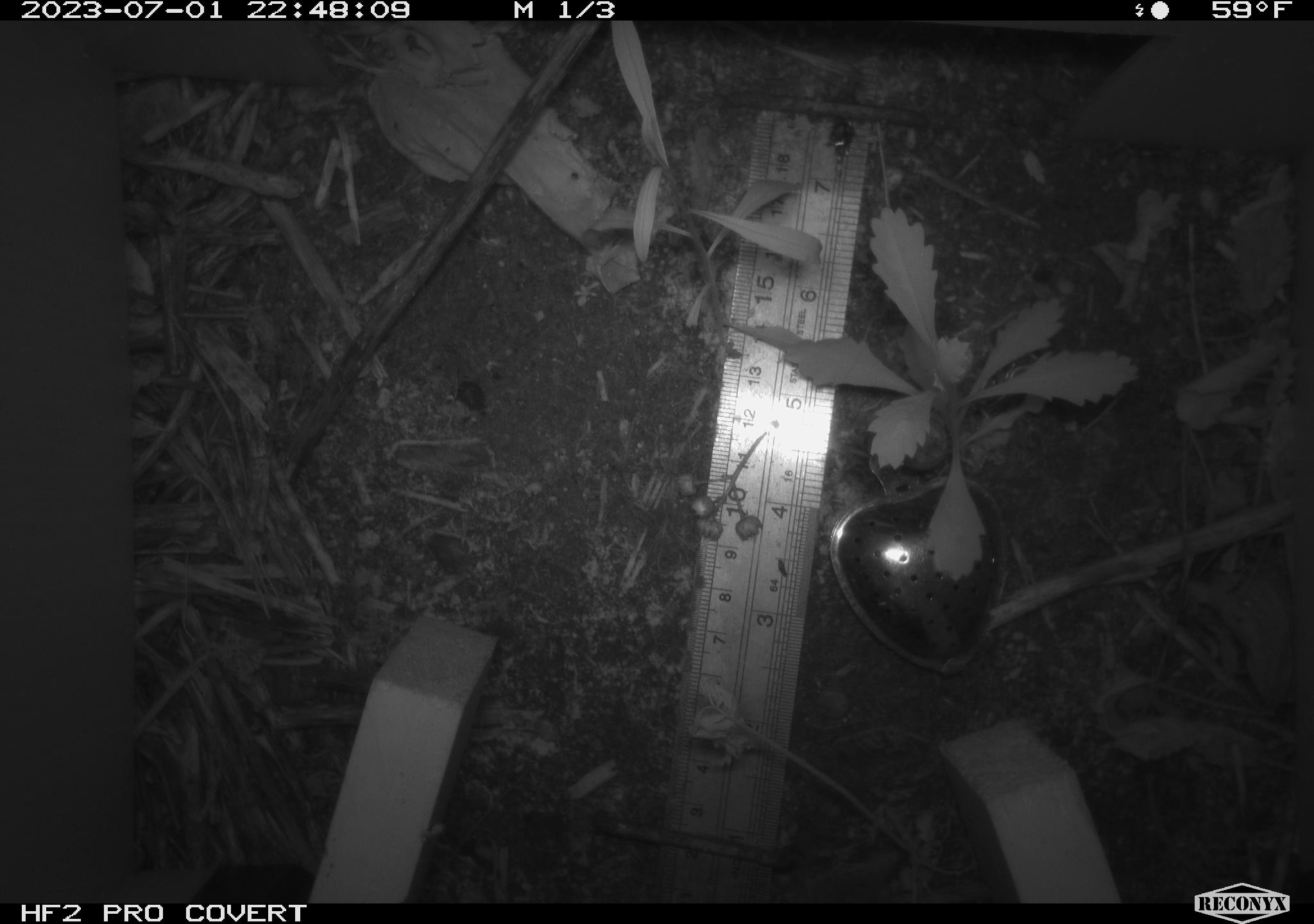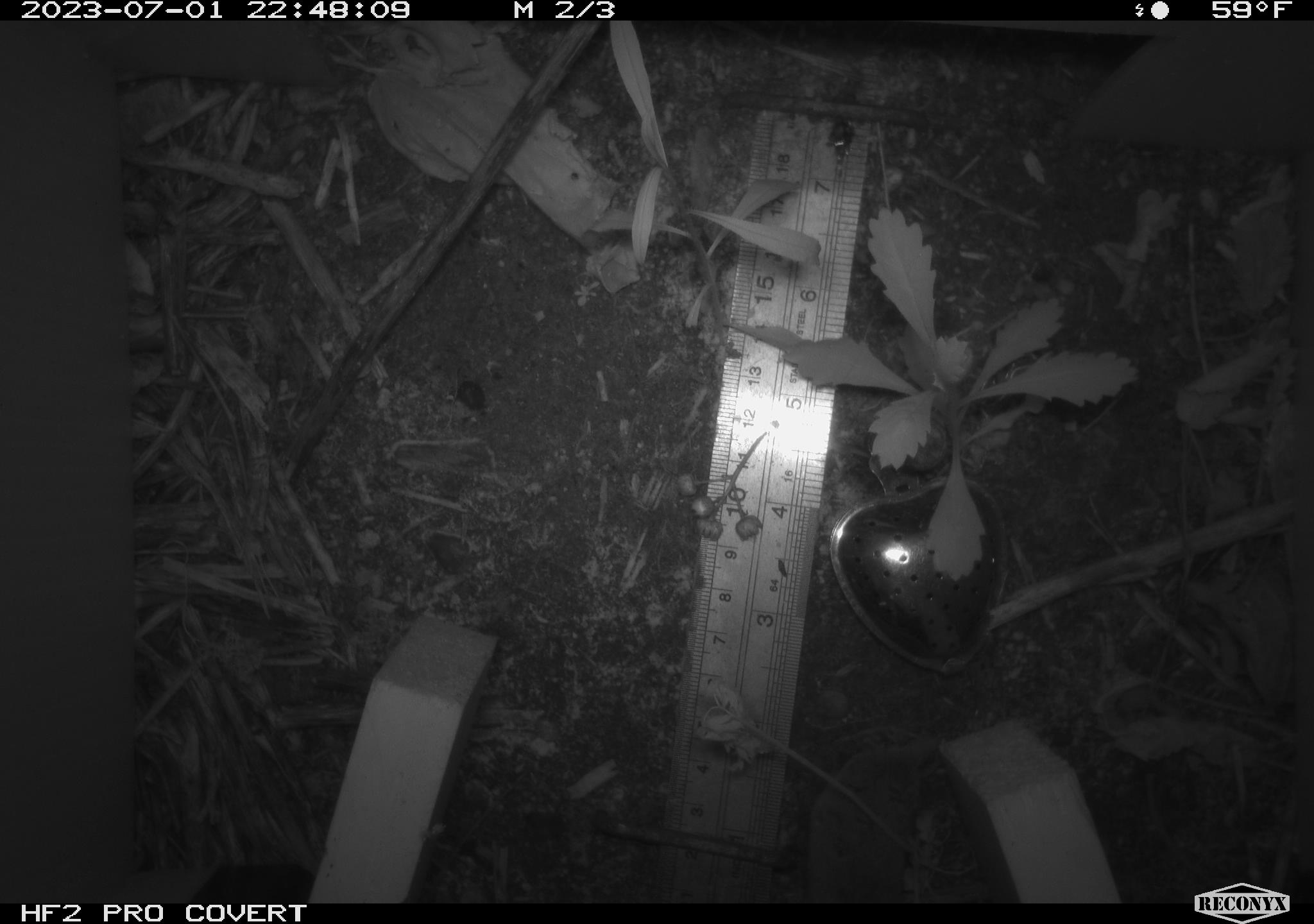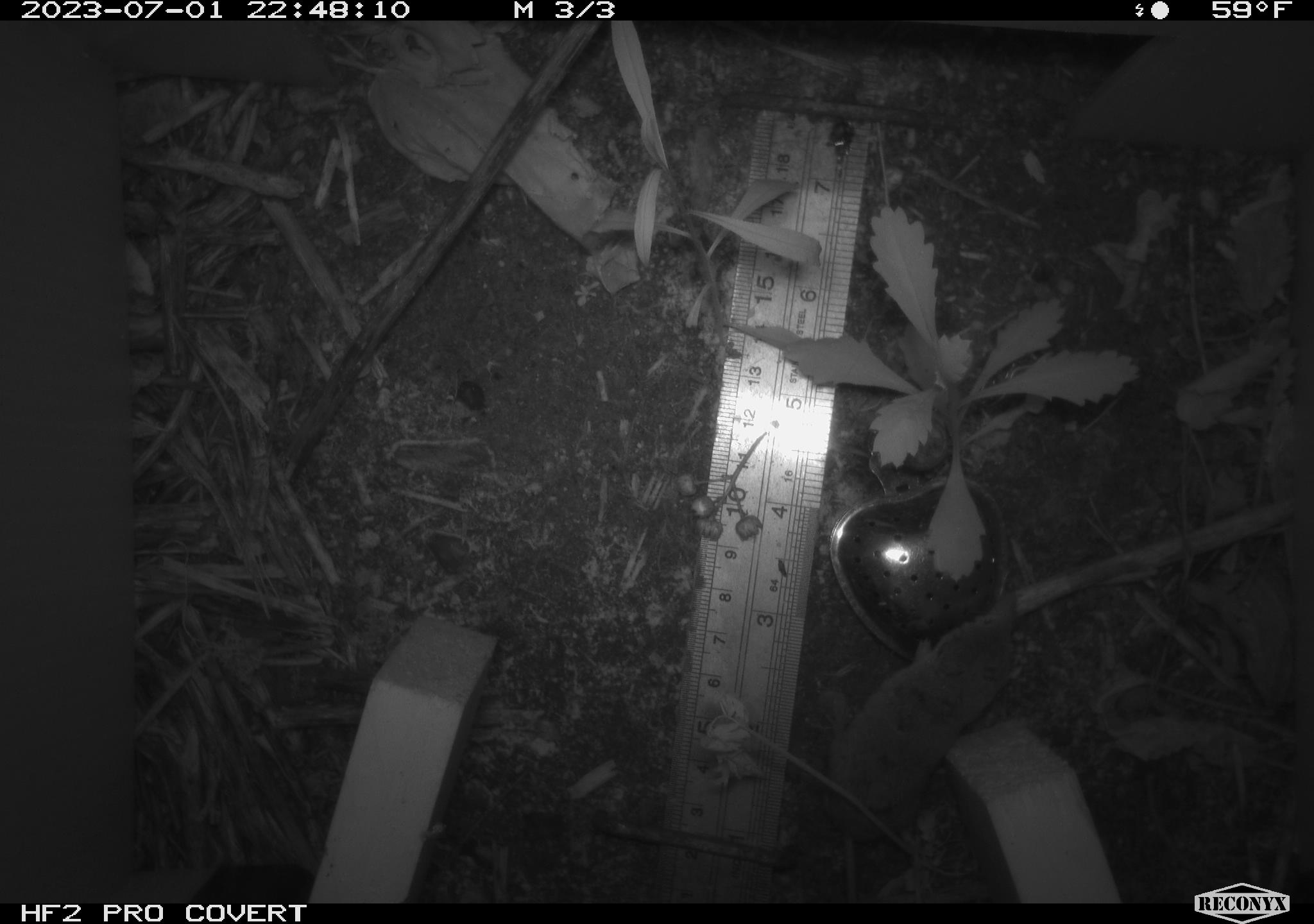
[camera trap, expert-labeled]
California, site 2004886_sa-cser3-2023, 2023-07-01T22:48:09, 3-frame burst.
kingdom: Animalia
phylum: Chordata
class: Mammalia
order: Eulipotyphla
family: Soricidae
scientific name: Soricidae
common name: shrews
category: soricidae family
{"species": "soricidae family (shrews) (Soricidae)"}